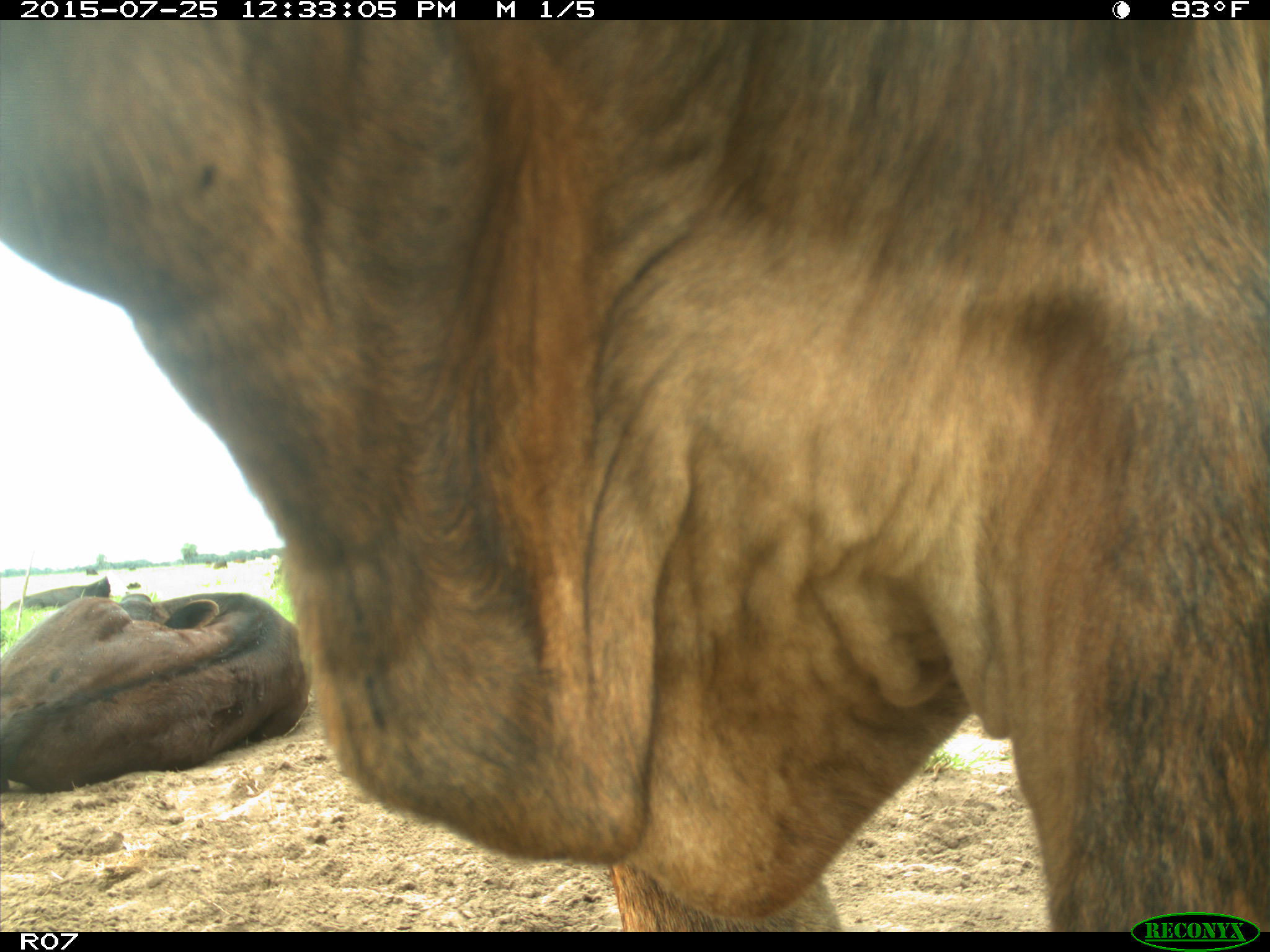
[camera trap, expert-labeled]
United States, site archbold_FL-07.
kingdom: Animalia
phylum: Chordata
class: Mammalia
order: Artiodactyla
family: Bovidae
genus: Bos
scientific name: Bos taurus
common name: domestic cow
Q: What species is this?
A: Bos taurus (domestic cow).